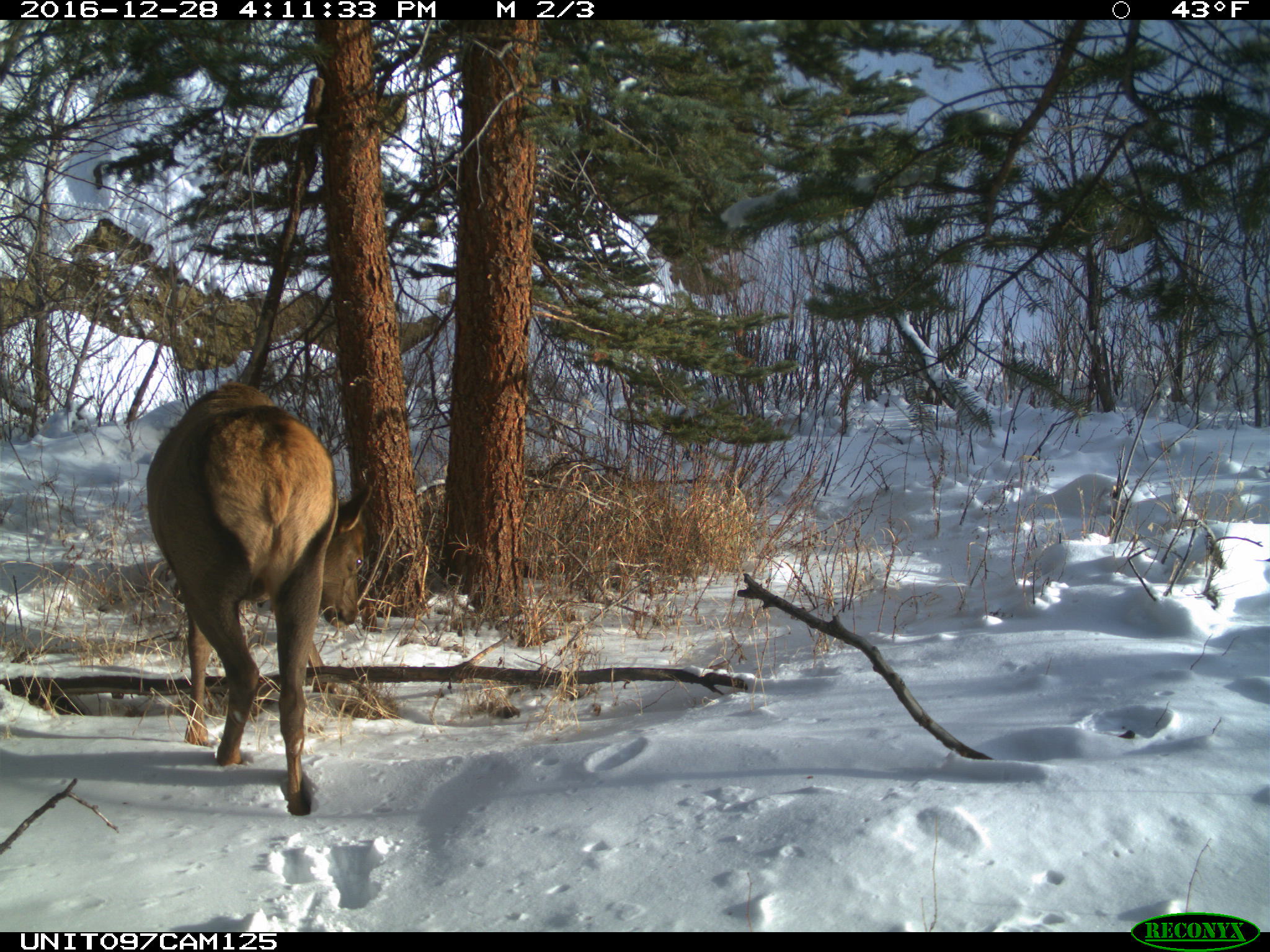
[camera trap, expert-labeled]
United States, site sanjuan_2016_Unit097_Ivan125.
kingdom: Animalia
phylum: Chordata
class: Mammalia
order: Artiodactyla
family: Cervidae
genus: Cervus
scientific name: Cervus elaphus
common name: red deer